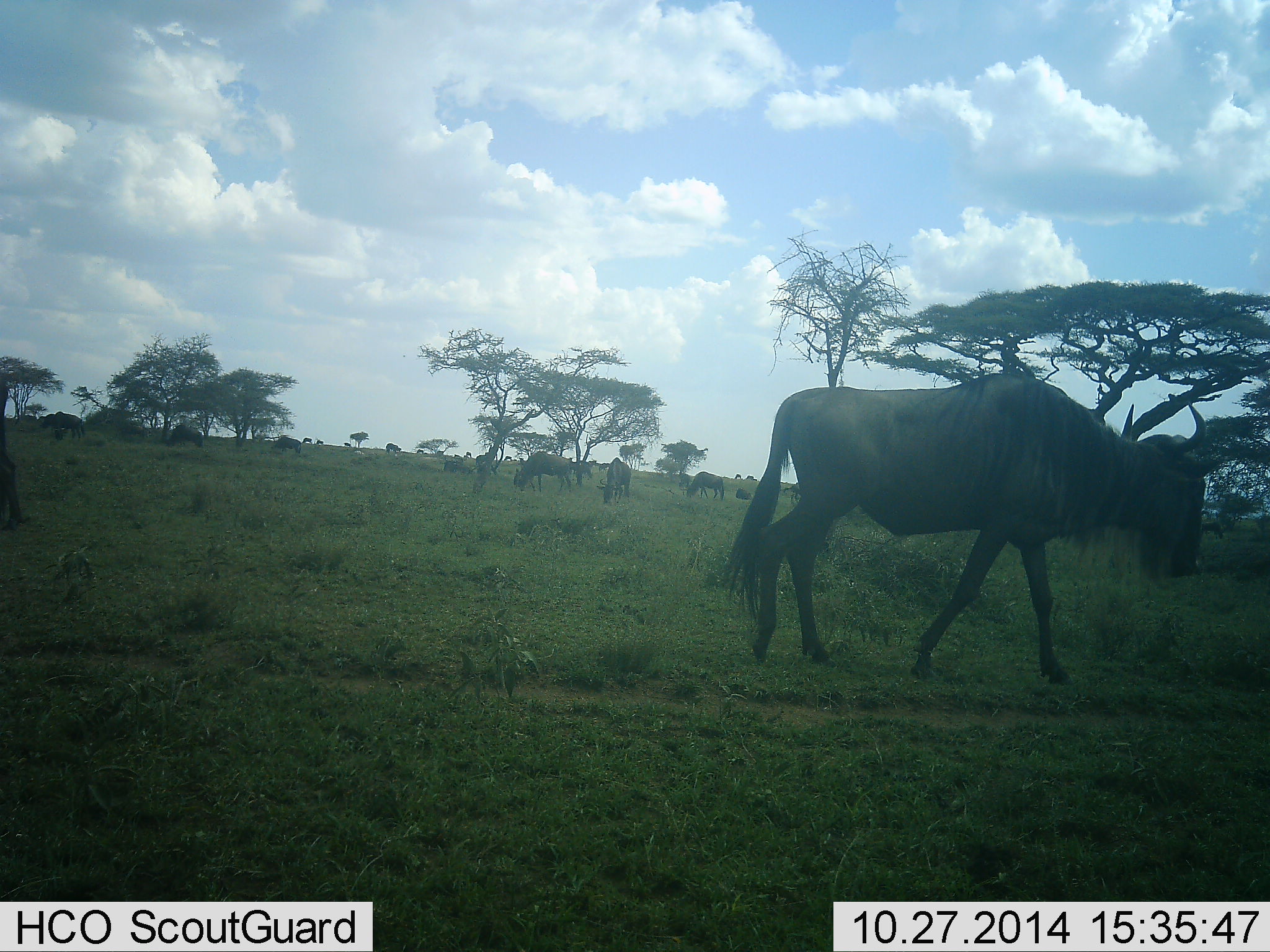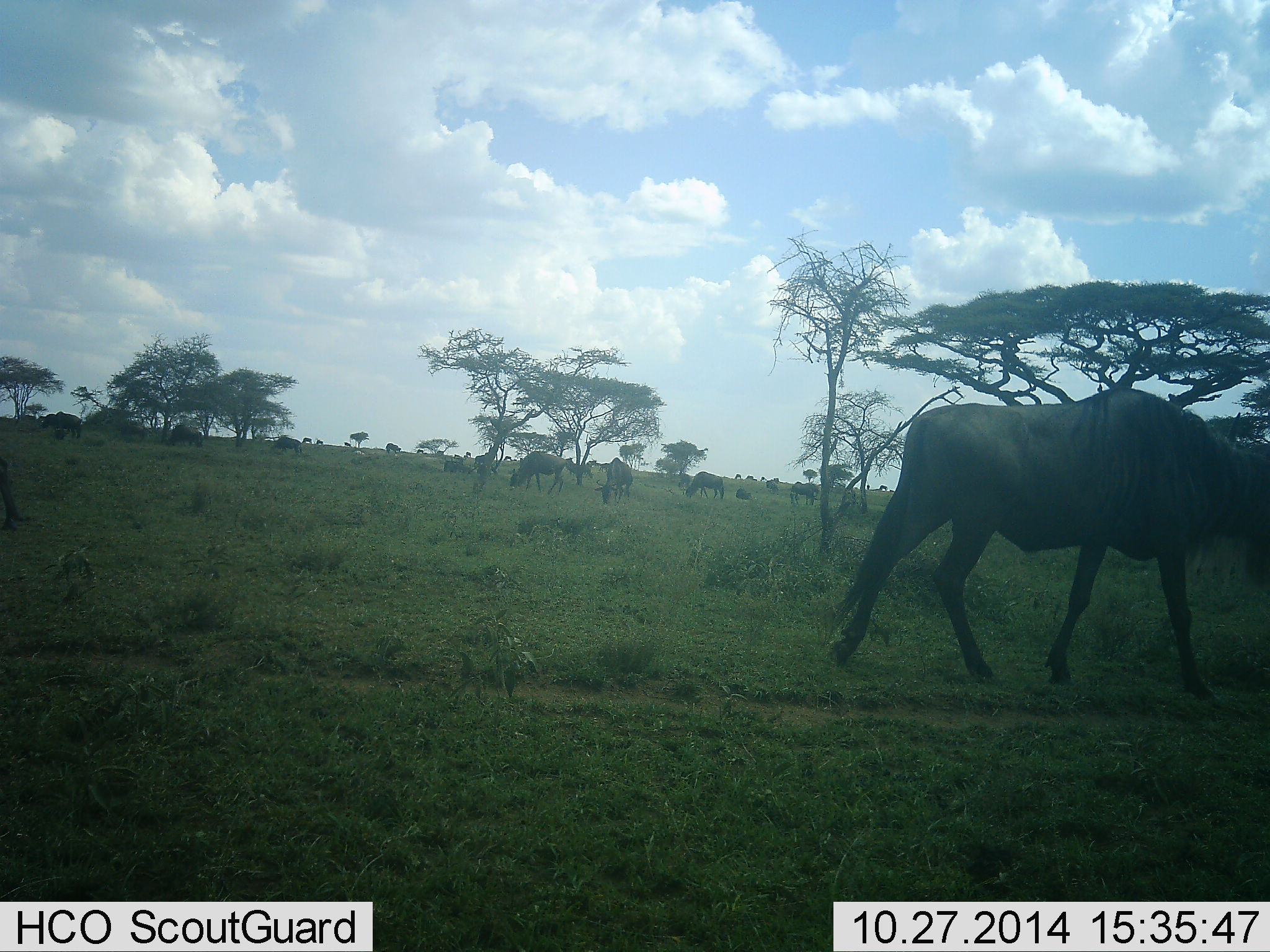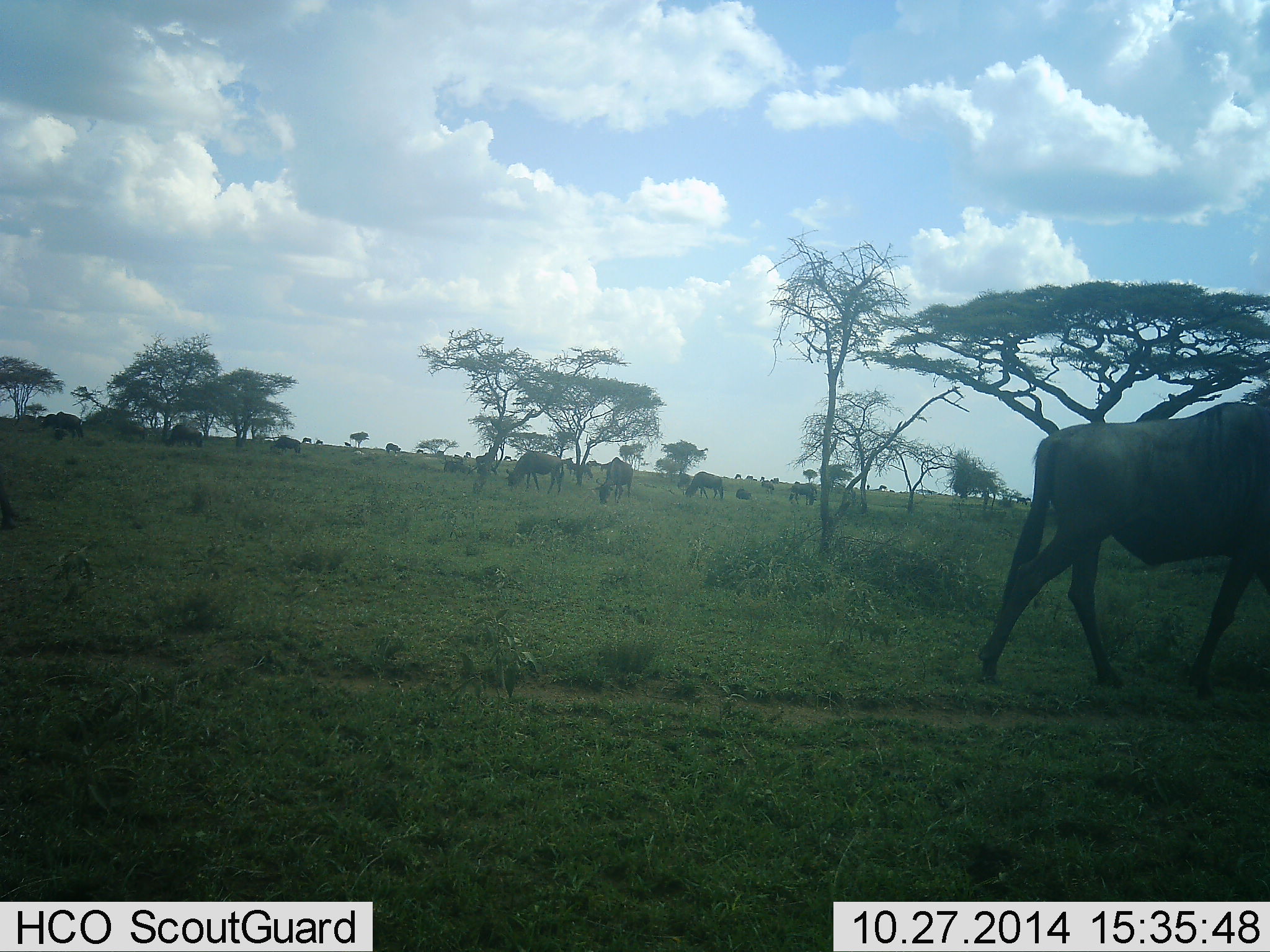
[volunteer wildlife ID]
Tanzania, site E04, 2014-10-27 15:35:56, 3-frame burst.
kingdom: Animalia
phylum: Chordata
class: Mammalia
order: Artiodactyla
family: Bovidae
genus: Connochaetes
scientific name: Connochaetes taurinus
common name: blue wildebeest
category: wildebeest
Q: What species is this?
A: Wildebeest (blue wildebeest) (Connochaetes taurinus).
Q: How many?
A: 11-50.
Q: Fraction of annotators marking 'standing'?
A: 40%.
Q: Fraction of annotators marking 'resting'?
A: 10%.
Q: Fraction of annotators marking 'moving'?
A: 70%.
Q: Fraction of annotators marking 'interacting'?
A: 0%.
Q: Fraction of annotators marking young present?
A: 0%.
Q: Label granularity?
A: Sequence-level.